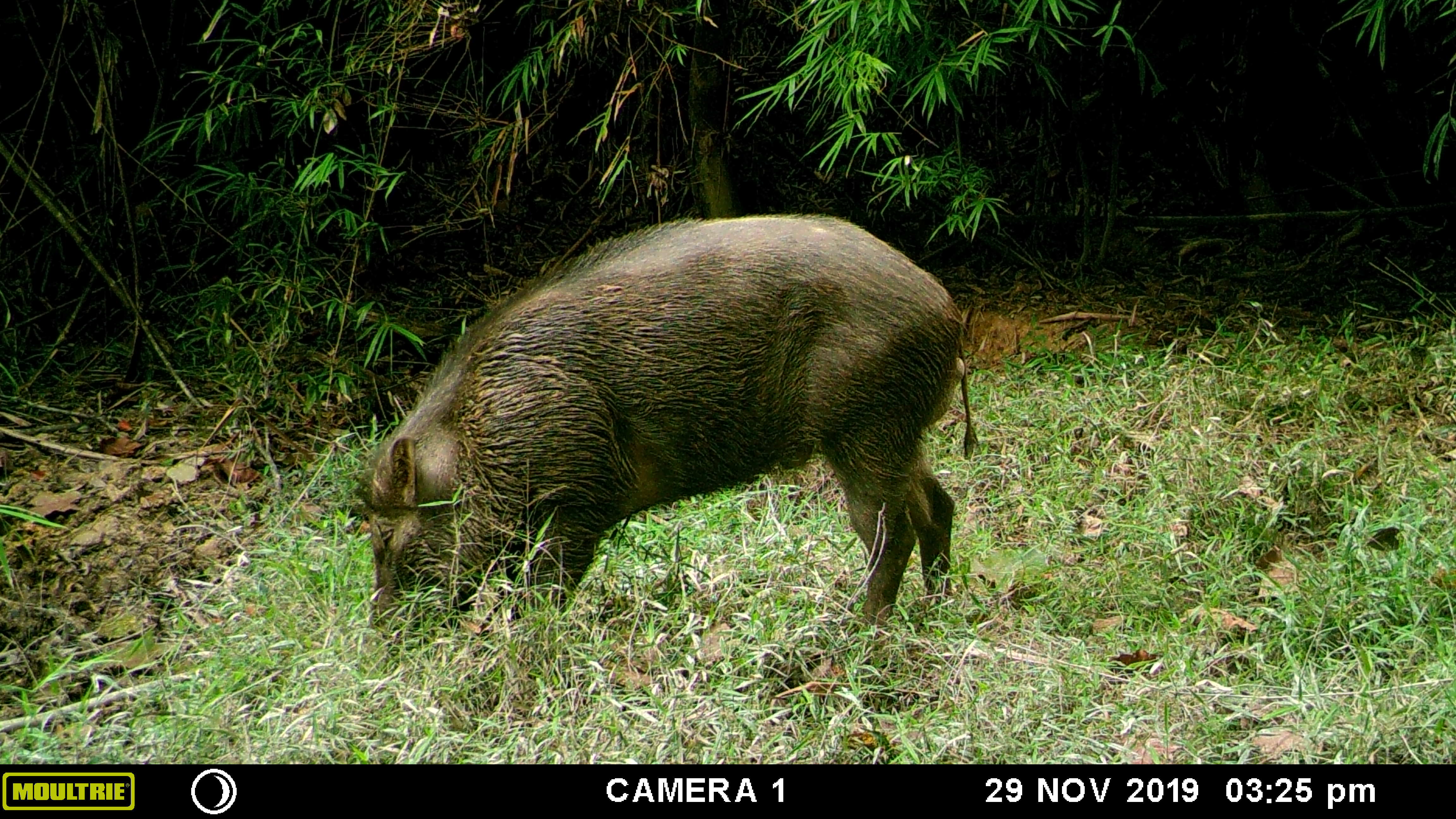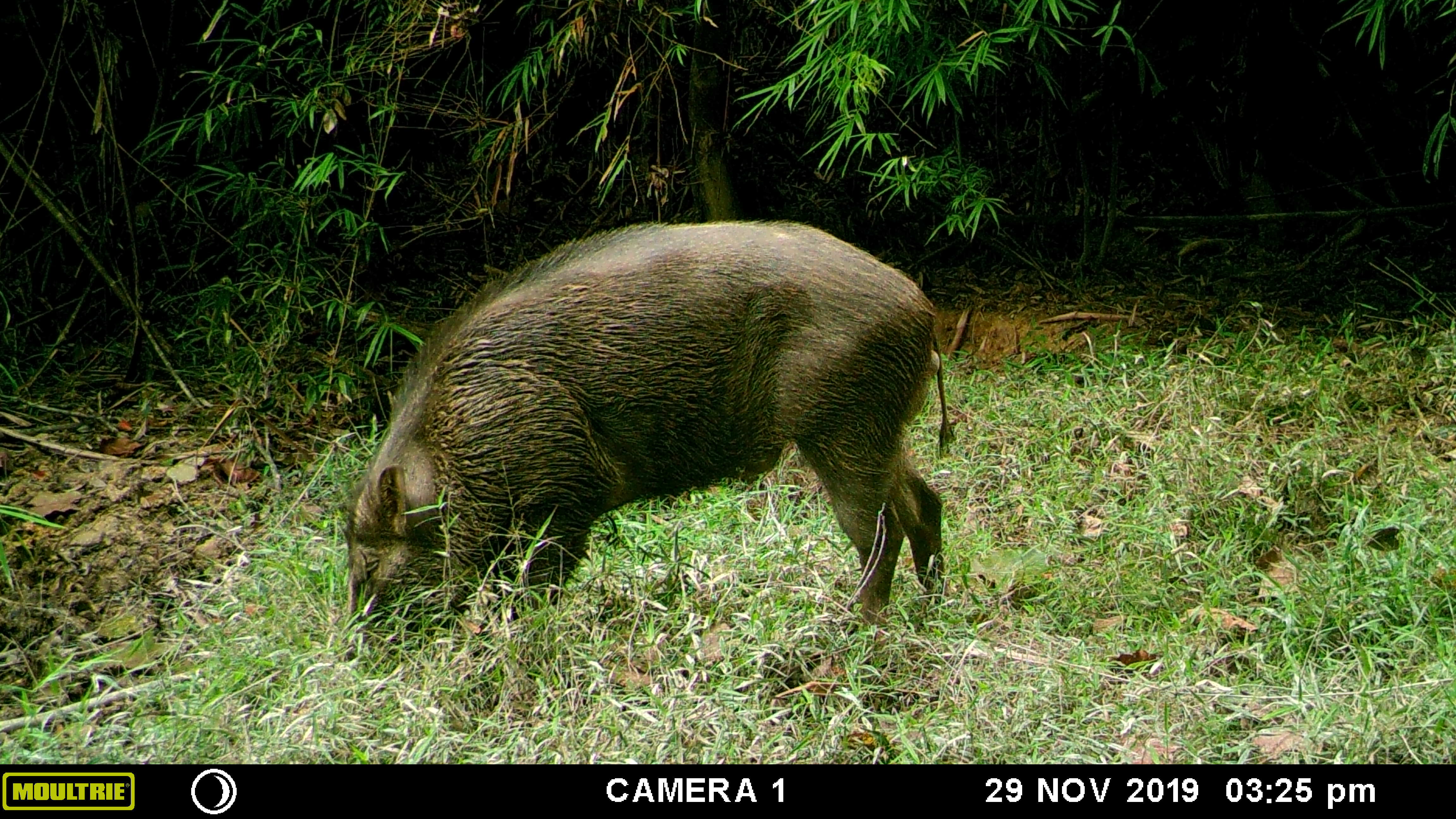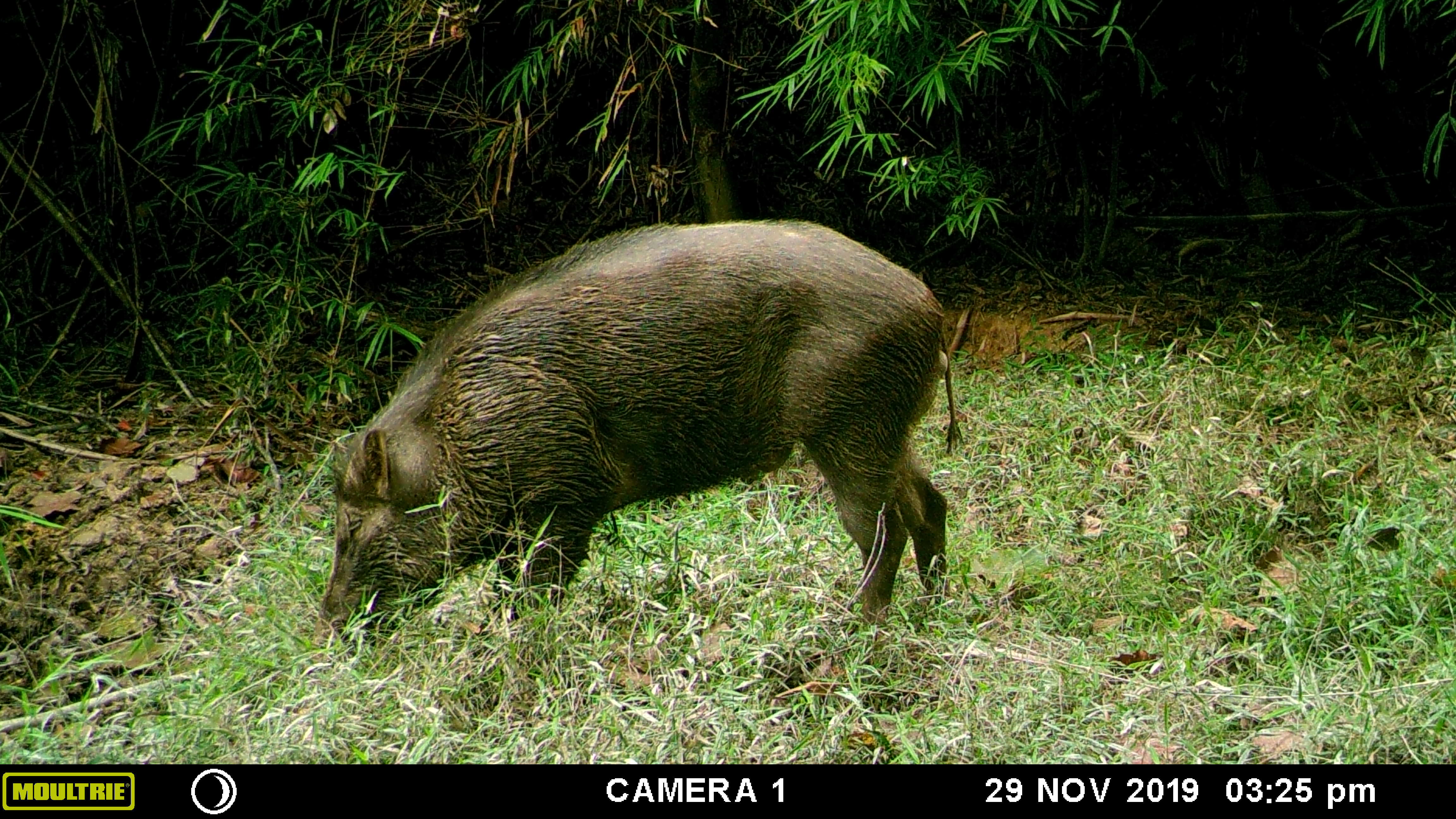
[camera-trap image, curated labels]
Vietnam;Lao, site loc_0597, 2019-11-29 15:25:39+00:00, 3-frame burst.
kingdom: Animalia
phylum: Chordata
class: Mammalia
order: Artiodactyla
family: Suidae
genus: Sus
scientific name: Sus scrofa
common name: eurasian wild pig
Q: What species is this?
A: Eurasian wild pig (Sus scrofa).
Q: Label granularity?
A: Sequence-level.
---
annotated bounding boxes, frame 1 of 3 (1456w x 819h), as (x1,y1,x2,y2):
eurasian wild pig: (352,211,978,726)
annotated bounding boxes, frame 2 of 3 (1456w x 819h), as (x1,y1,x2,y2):
eurasian wild pig: (340,220,956,712)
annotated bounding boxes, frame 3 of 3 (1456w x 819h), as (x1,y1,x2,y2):
eurasian wild pig: (311,220,960,725)